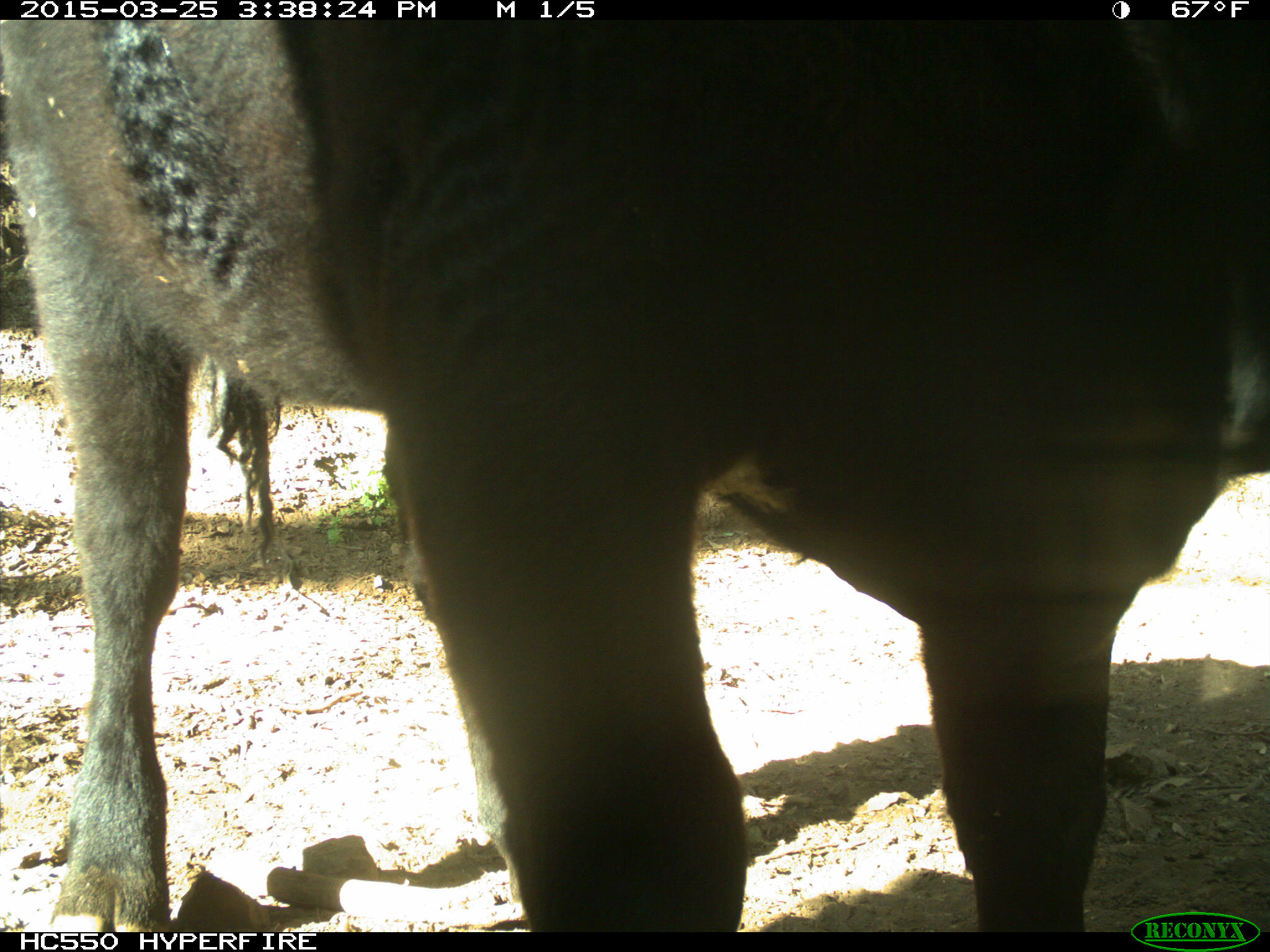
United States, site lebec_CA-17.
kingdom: Animalia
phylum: Chordata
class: Mammalia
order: Artiodactyla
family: Bovidae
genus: Bos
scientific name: Bos taurus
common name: domestic cow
Bos taurus (domestic cow).